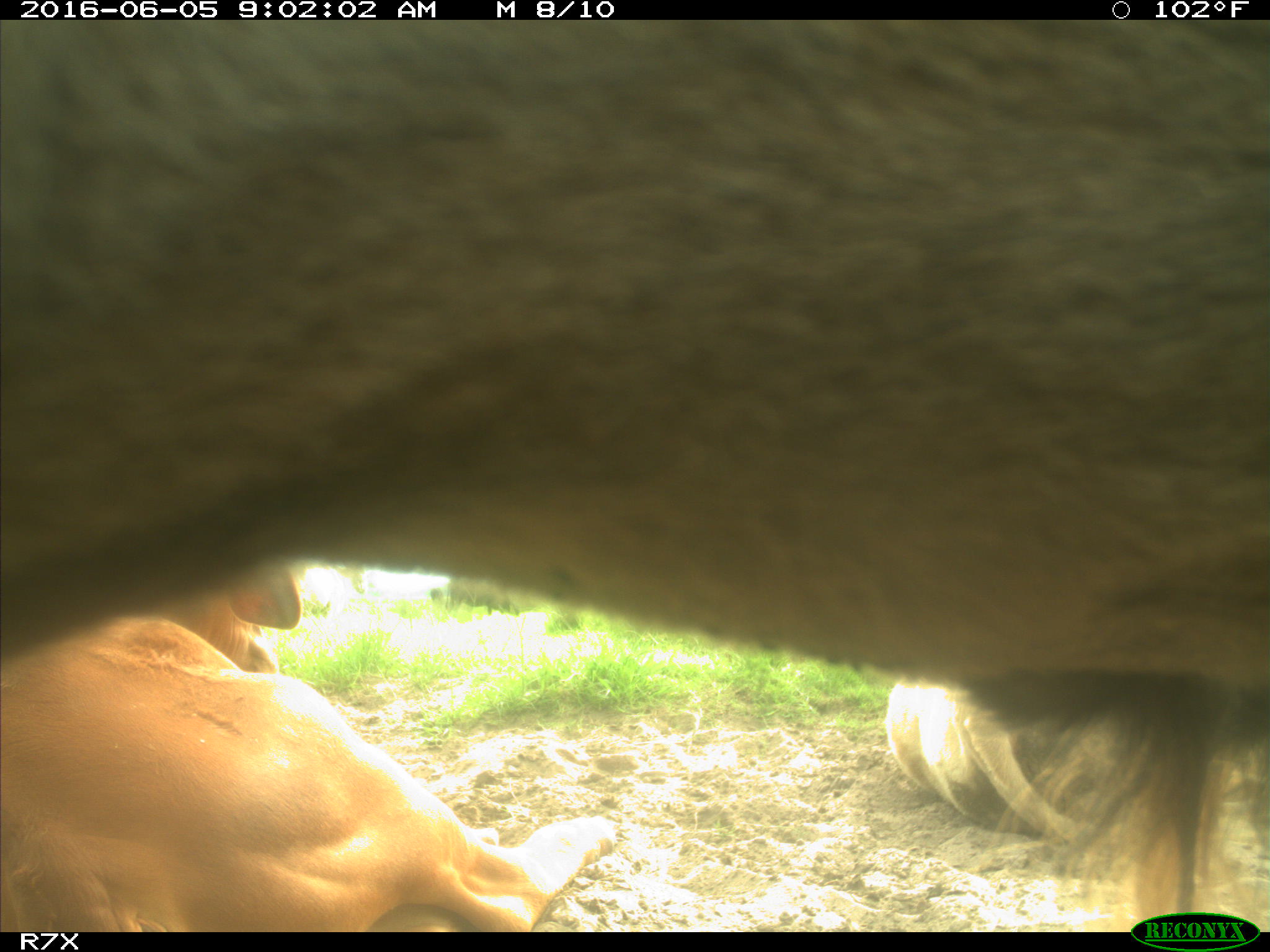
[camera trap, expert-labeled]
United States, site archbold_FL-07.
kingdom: Animalia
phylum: Chordata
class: Mammalia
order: Artiodactyla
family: Bovidae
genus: Bos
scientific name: Bos taurus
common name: domestic cow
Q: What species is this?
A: Bos taurus (domestic cow).